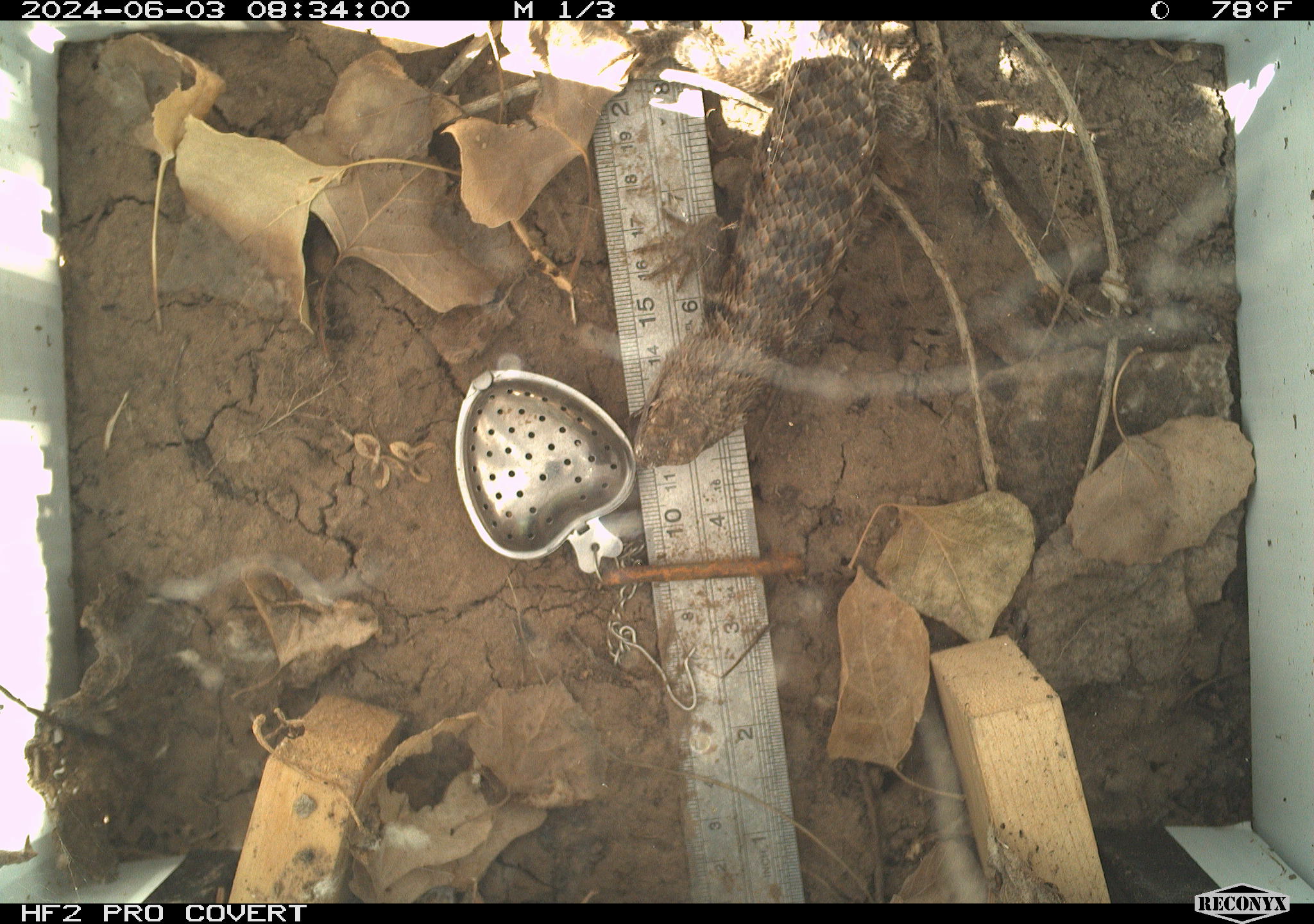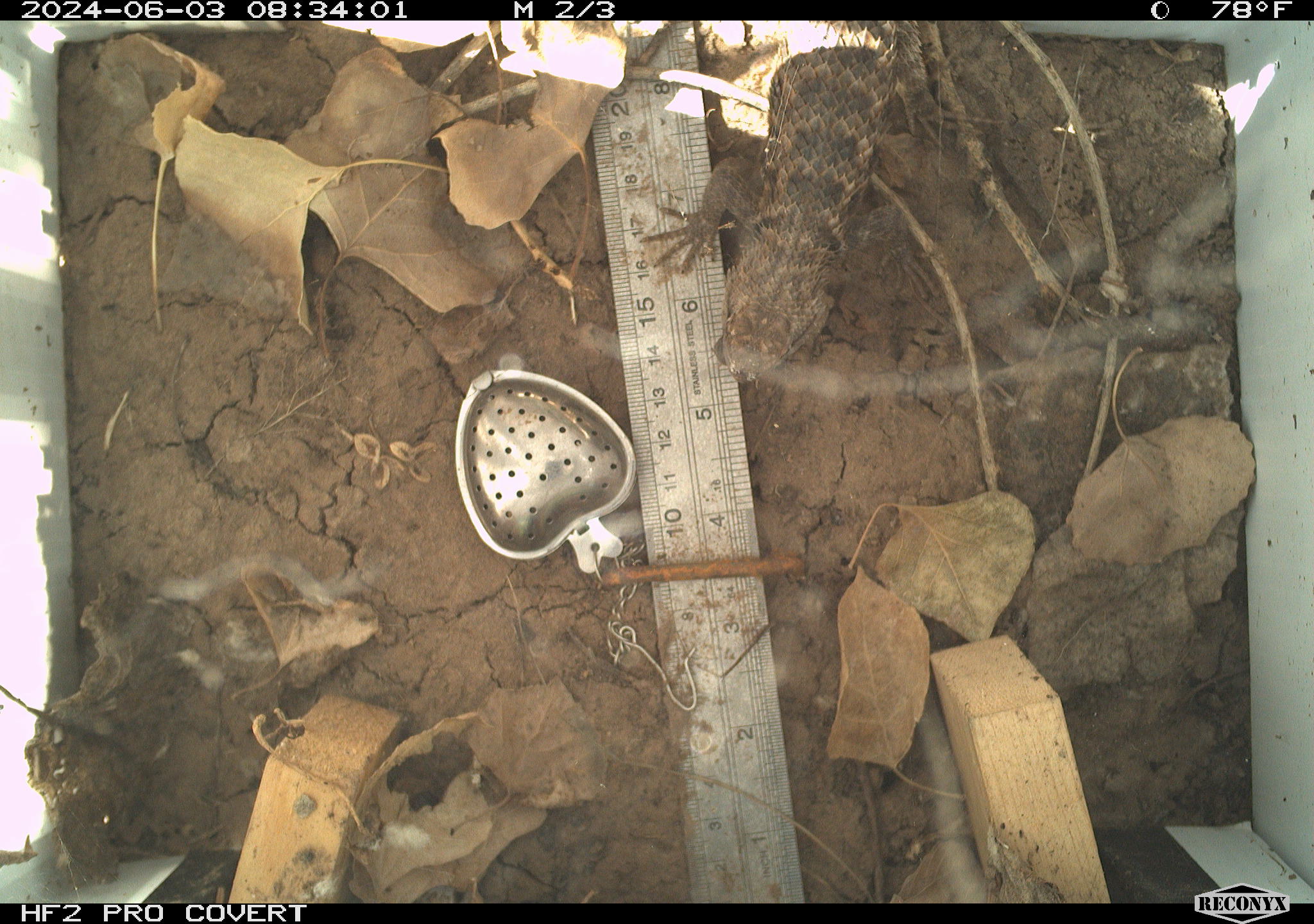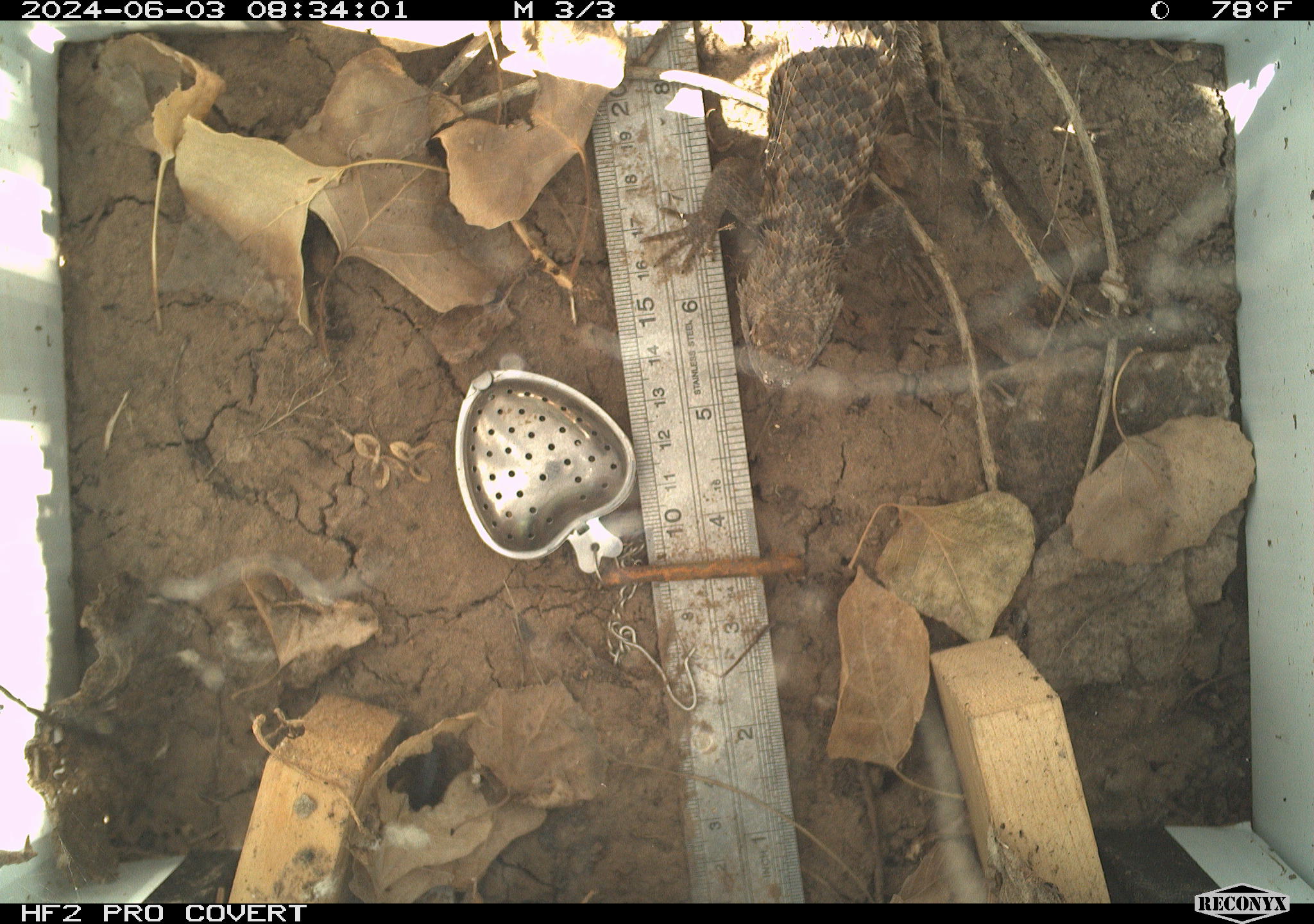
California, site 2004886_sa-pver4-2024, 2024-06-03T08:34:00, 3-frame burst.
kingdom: Animalia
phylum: Chordata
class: Reptilia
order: Squamata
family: Phrynosomatidae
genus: Sceloporus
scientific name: Sceloporus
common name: spiny lizards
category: sceloporus species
Sceloporus species (spiny lizards) (Sceloporus).